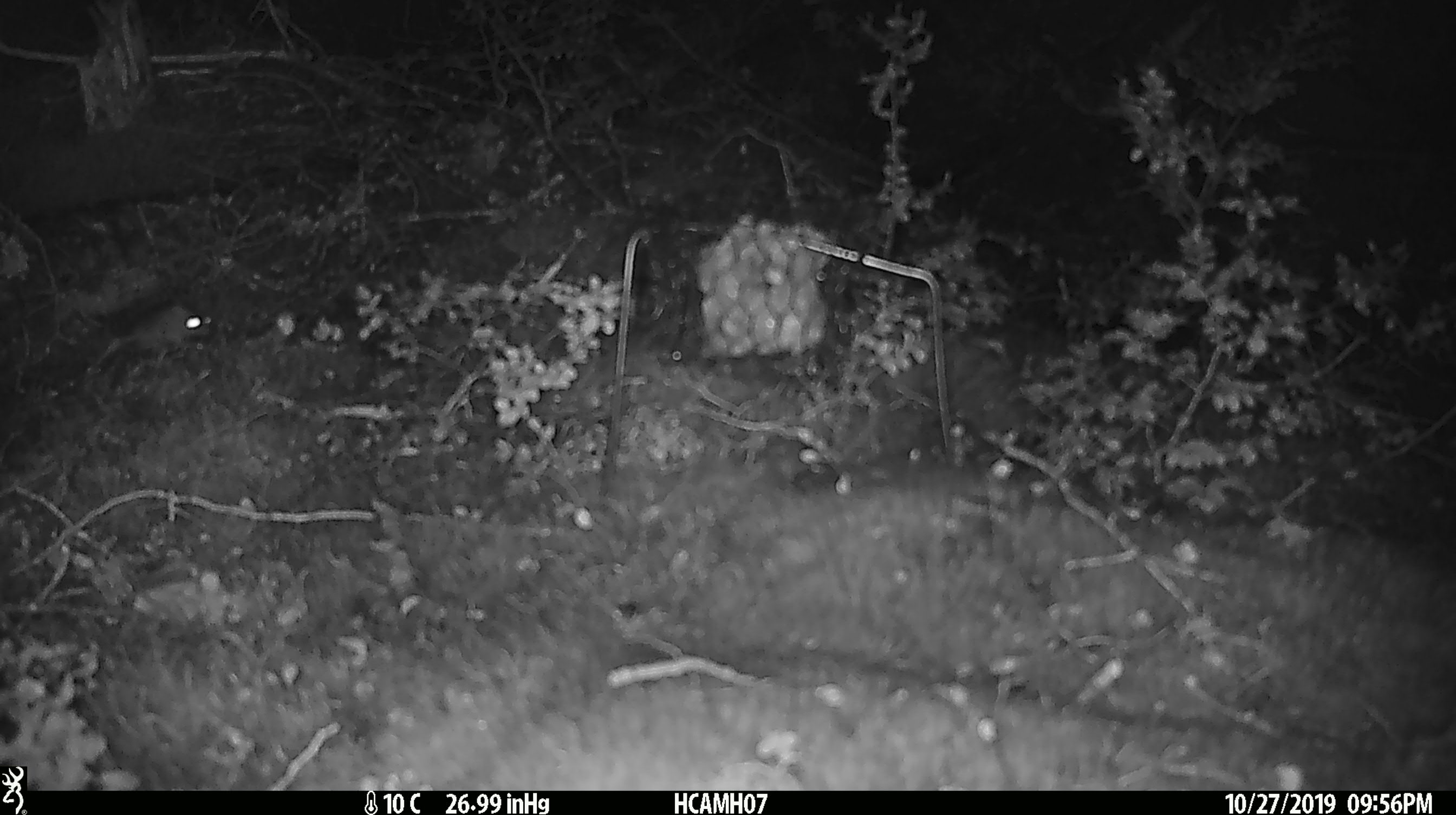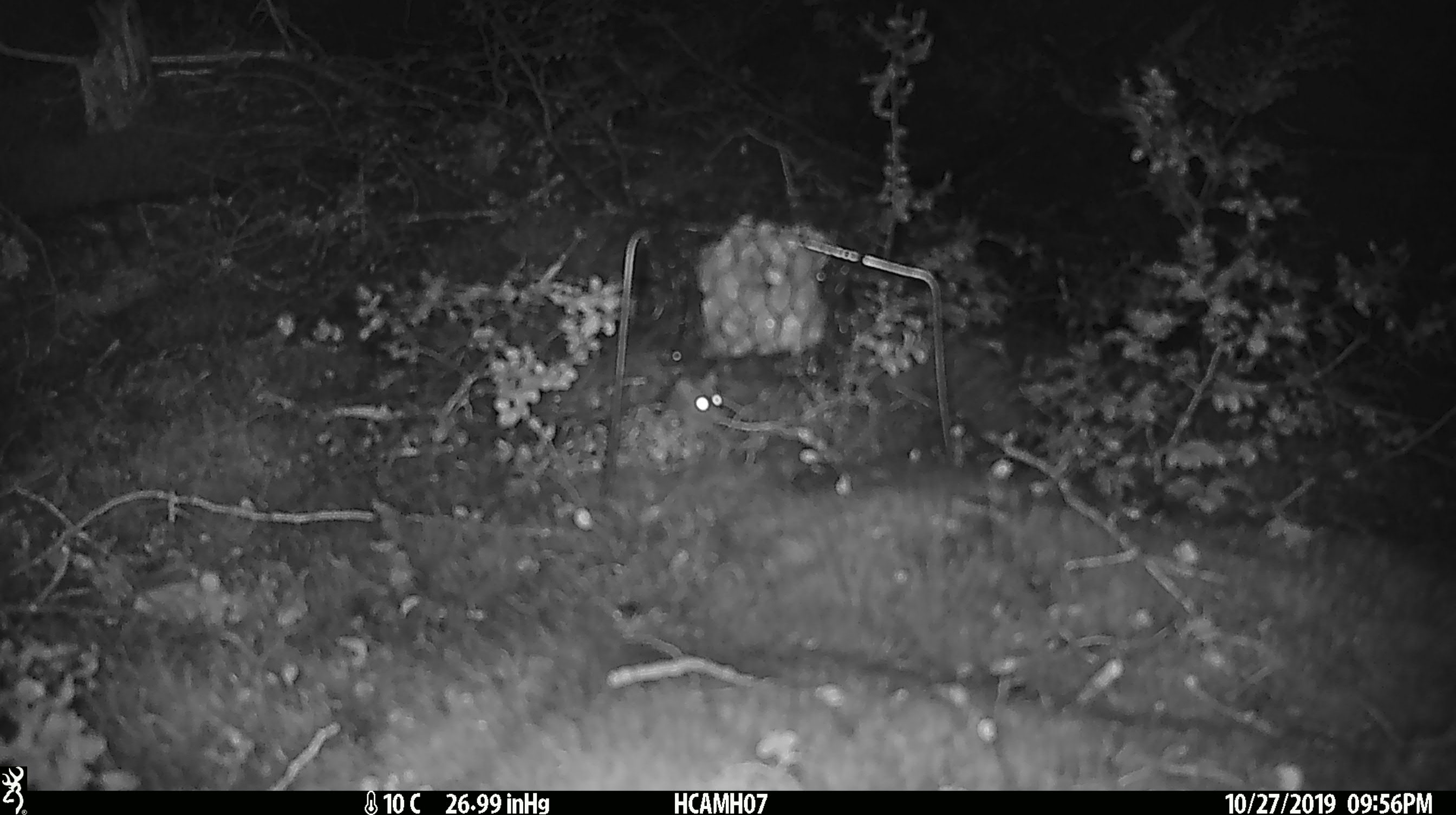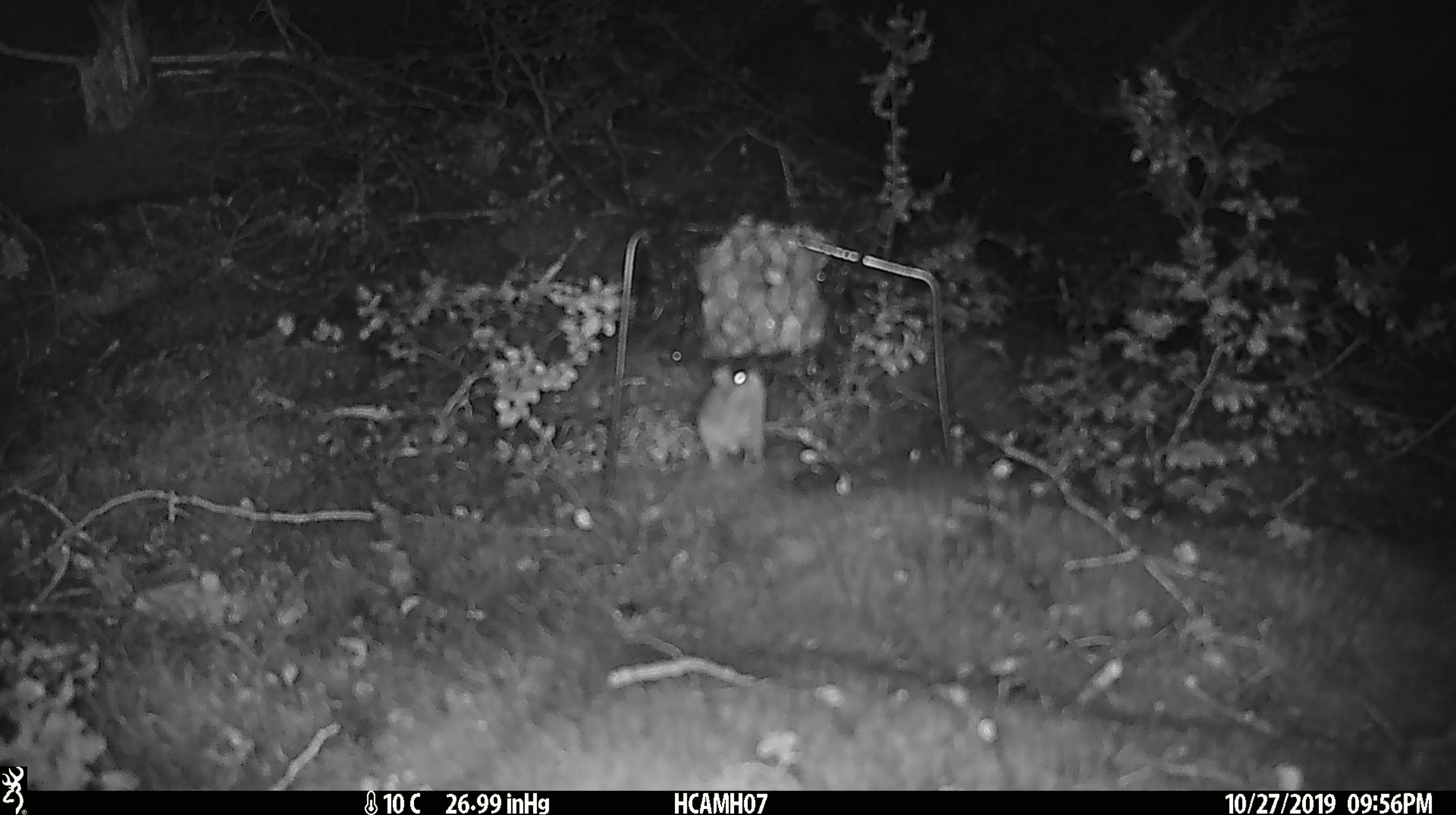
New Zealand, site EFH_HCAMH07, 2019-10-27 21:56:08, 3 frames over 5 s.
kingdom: Animalia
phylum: Chordata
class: Mammalia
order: Rodentia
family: Muridae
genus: Mus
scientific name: Mus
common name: mouse